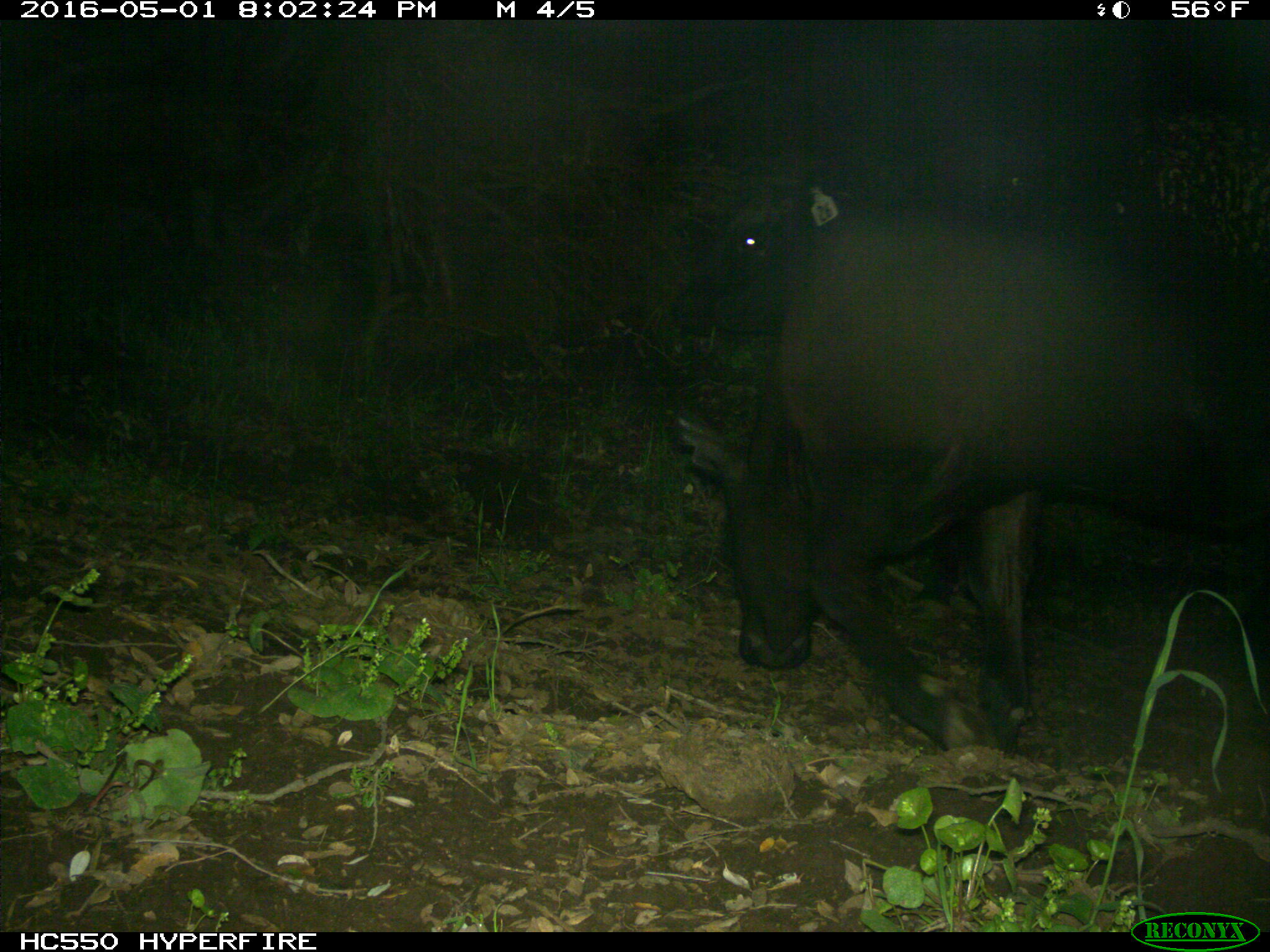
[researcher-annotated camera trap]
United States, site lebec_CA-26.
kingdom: Animalia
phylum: Chordata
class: Mammalia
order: Artiodactyla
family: Bovidae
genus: Bos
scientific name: Bos taurus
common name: domestic cow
Bos taurus (domestic cow).